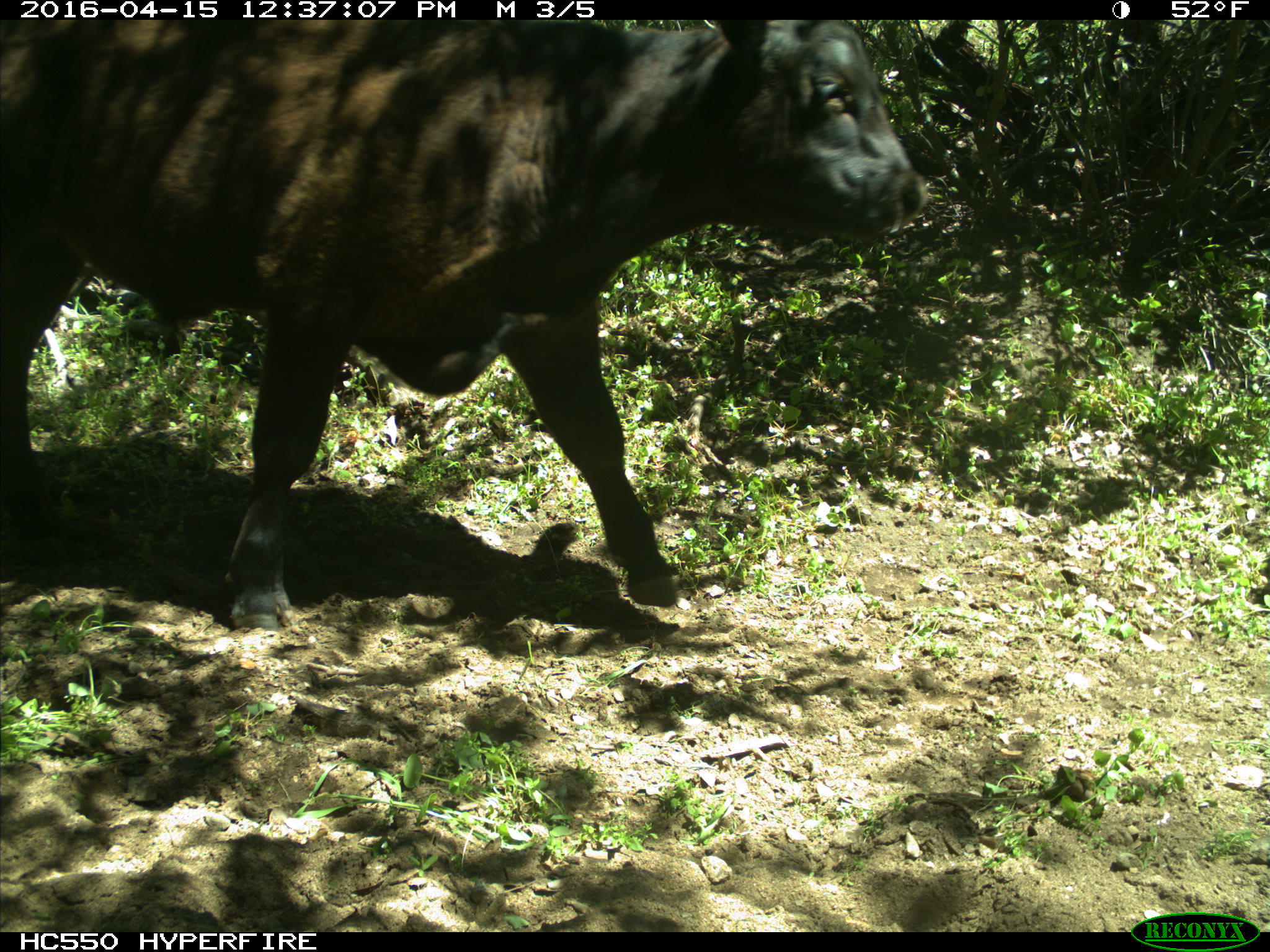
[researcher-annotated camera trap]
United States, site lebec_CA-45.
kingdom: Animalia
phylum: Chordata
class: Mammalia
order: Artiodactyla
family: Bovidae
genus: Bos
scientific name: Bos taurus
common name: domestic cow